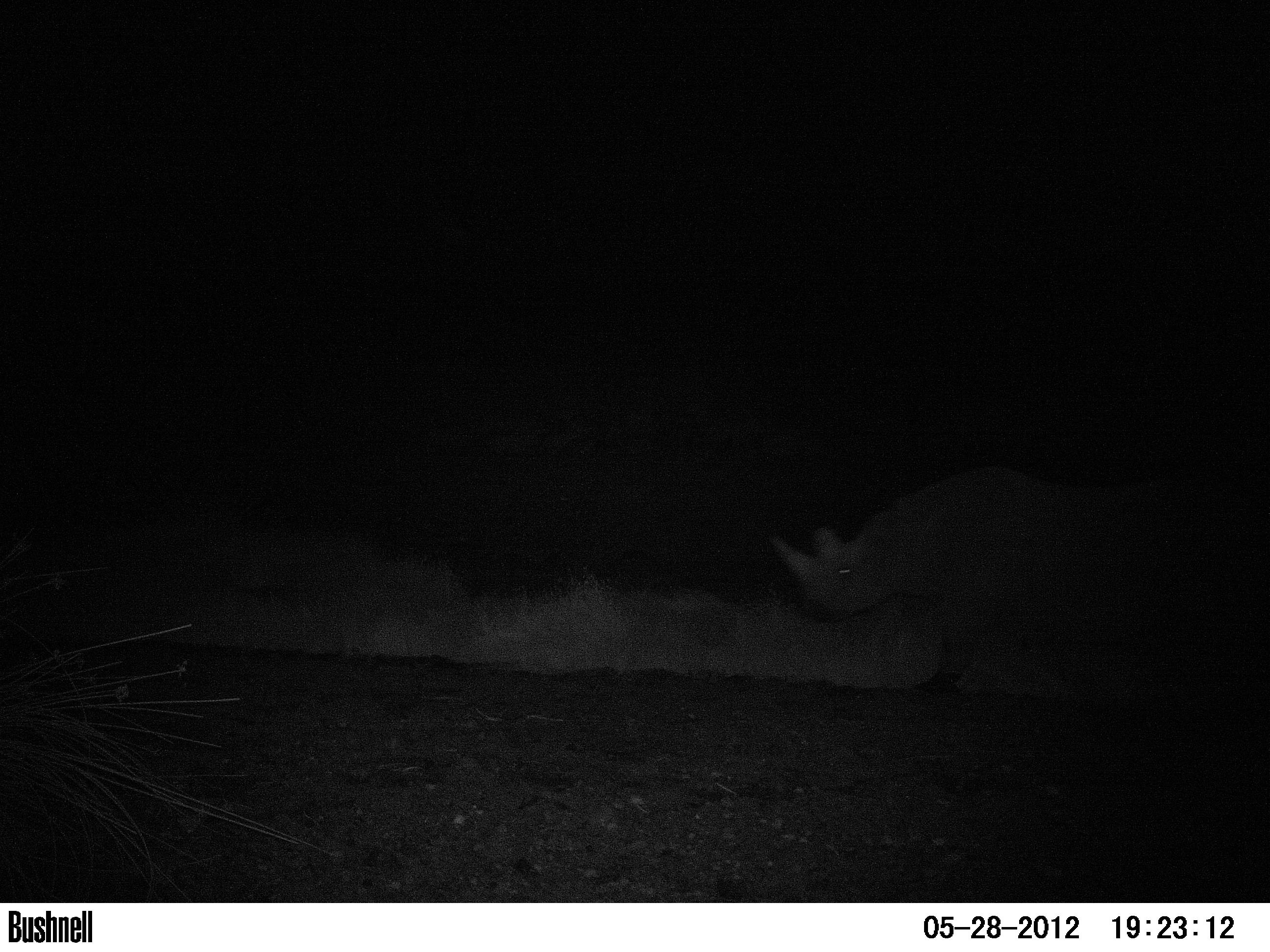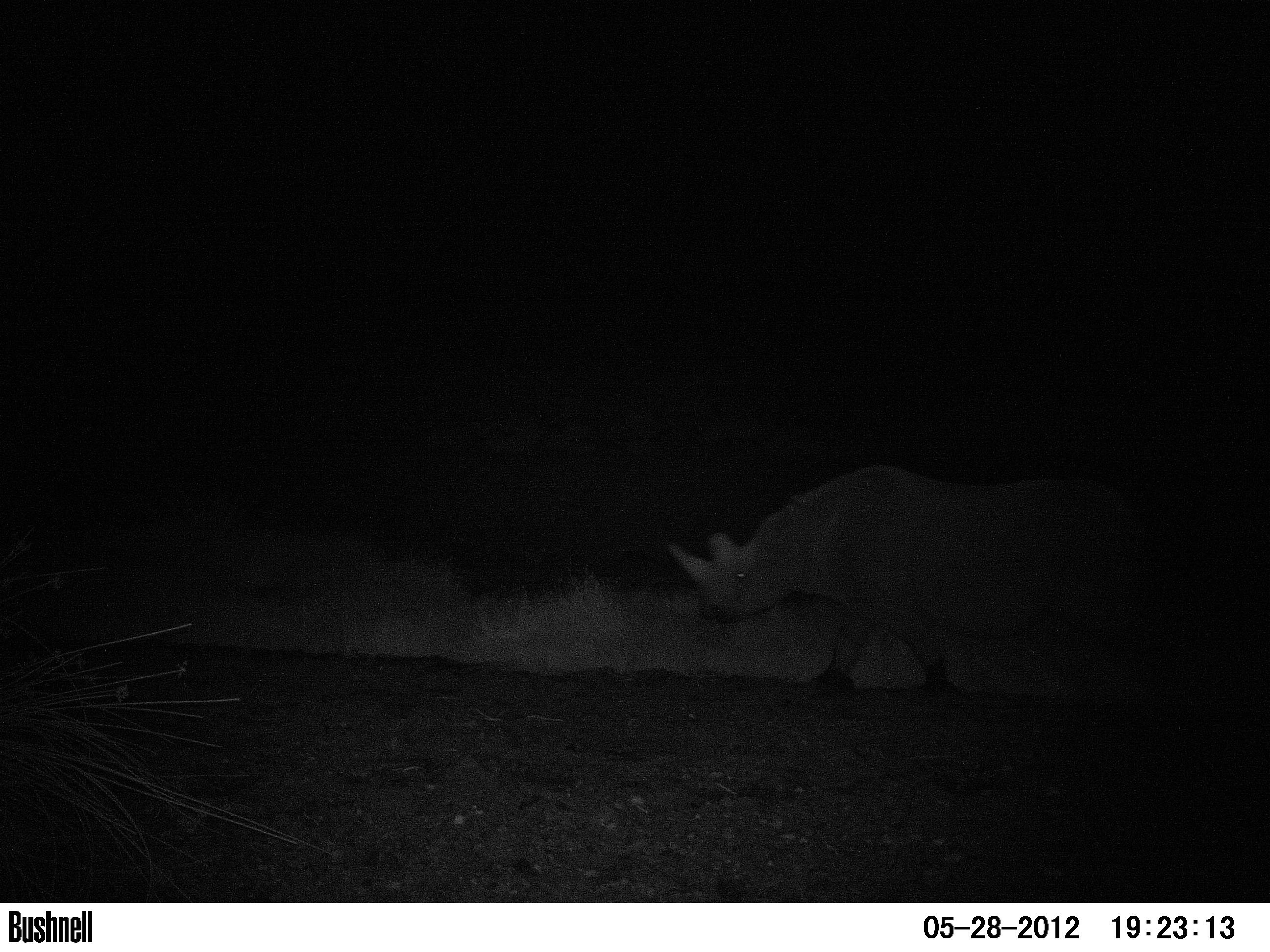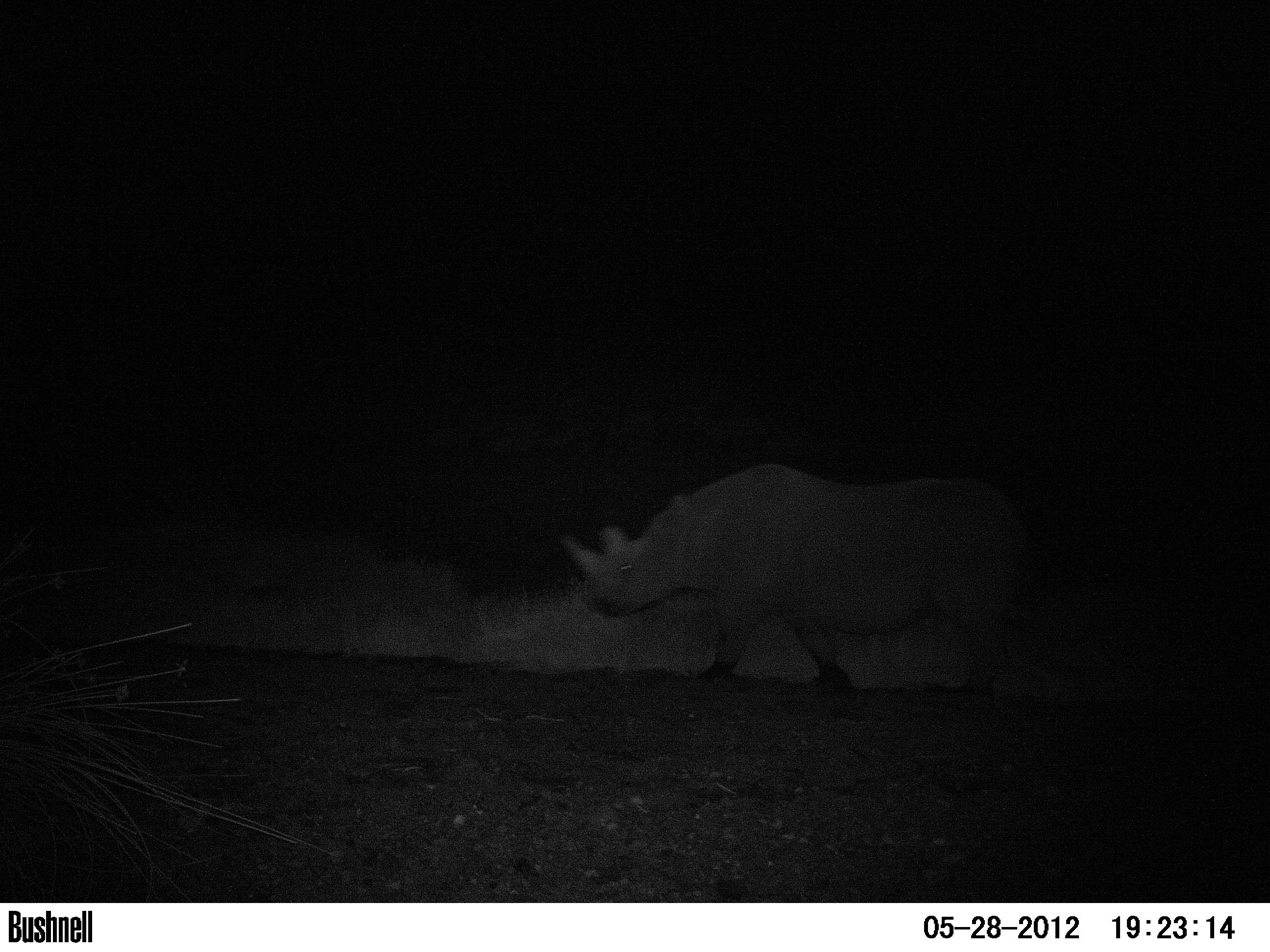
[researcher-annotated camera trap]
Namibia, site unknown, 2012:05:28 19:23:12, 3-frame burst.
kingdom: Animalia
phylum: Chordata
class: Mammalia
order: Perissodactyla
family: Rhinocerotidae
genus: Diceros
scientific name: Diceros bicornis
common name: black rhinoceros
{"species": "Diceros bicornis (black rhinoceros)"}